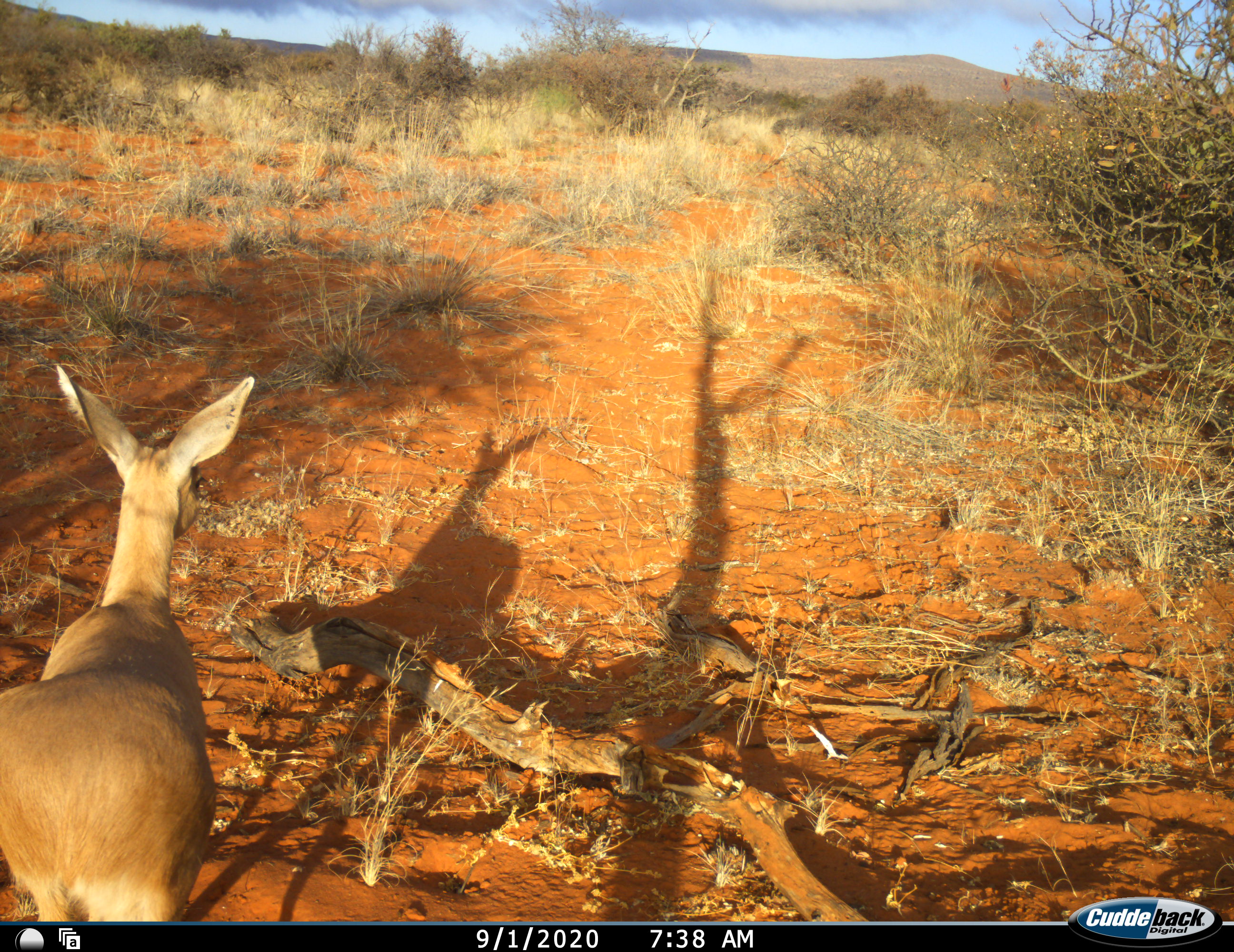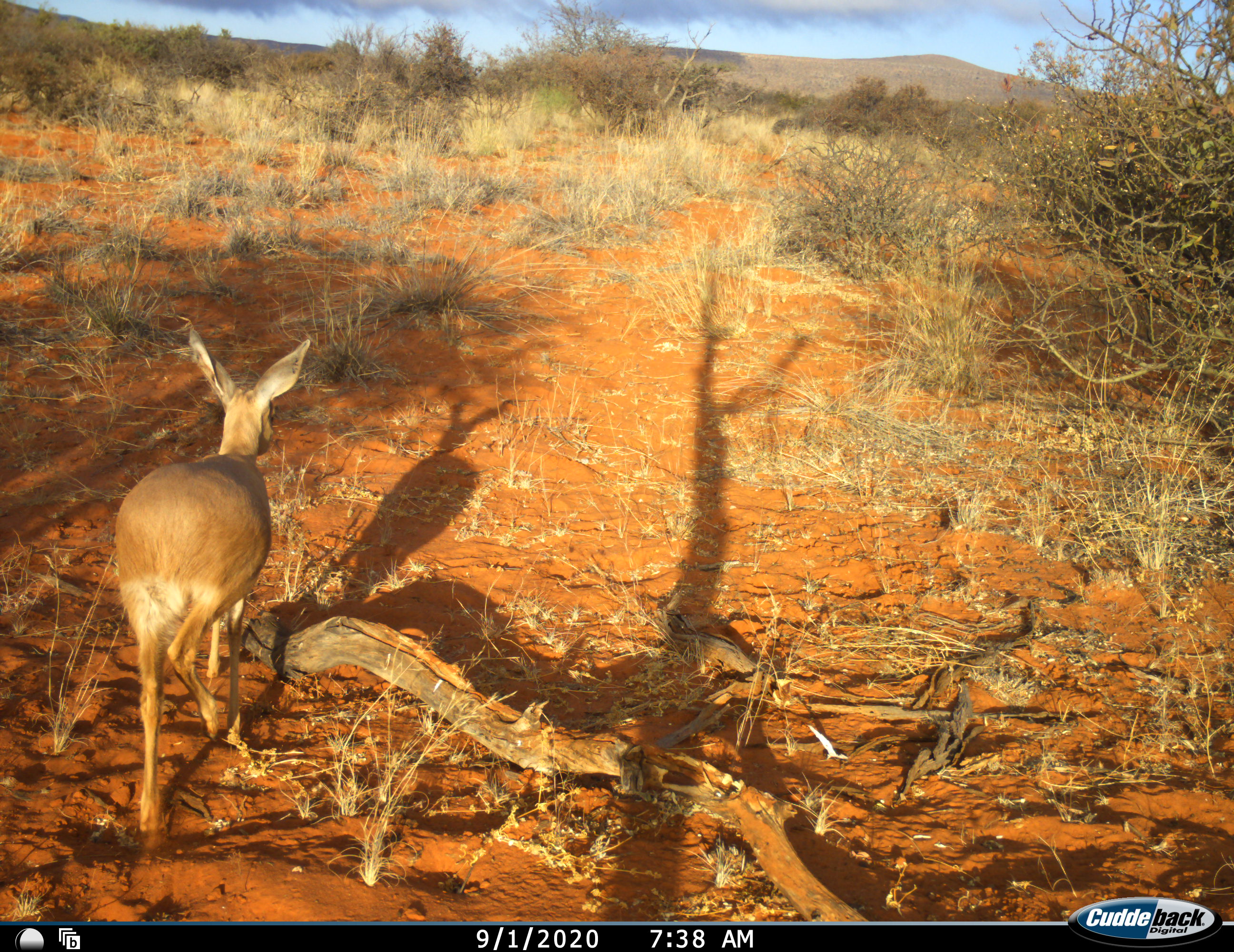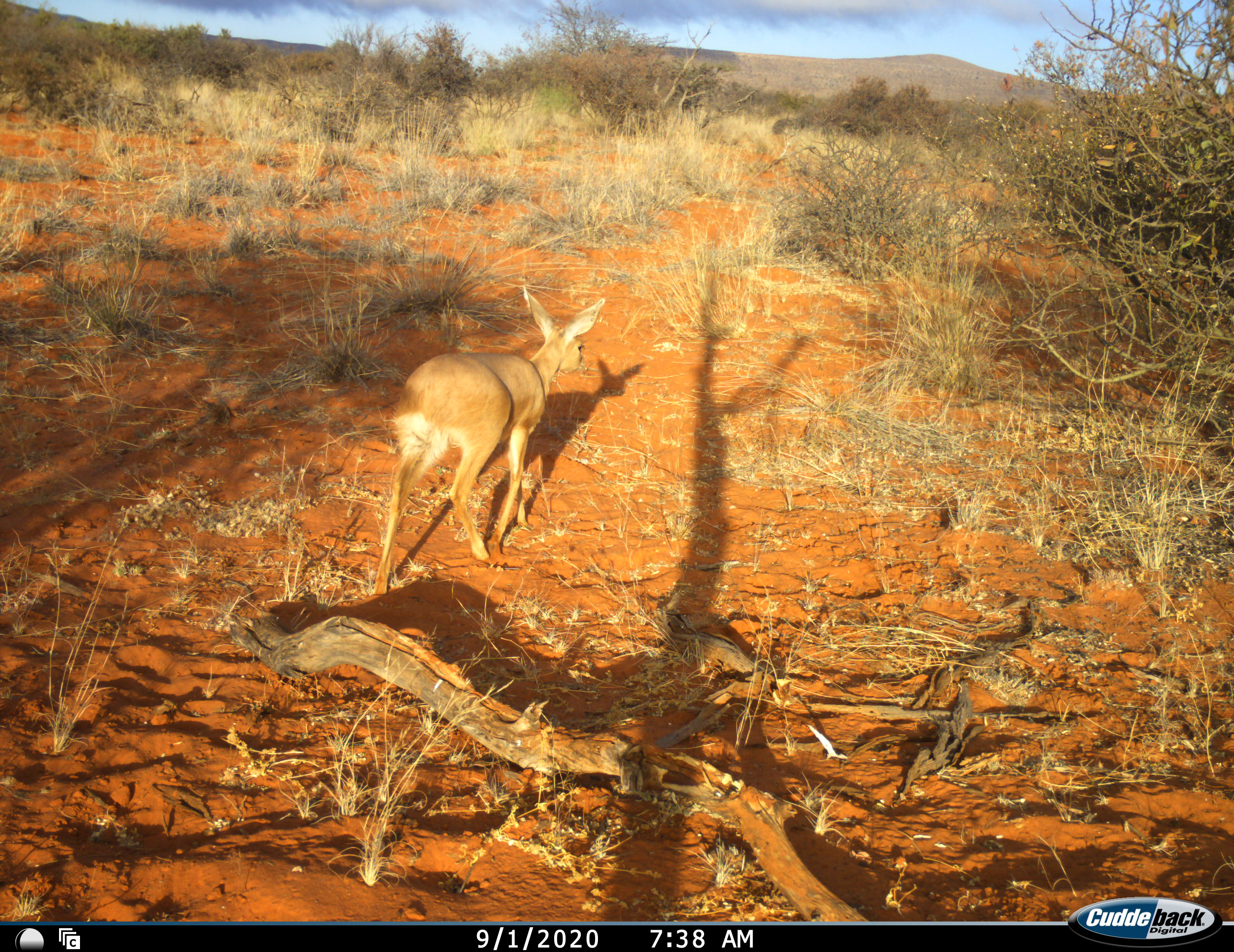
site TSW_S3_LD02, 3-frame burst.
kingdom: Animalia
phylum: Chordata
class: Mammalia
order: Artiodactyla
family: Bovidae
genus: Raphicerus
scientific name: Raphicerus campestris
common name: steenbok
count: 1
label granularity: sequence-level